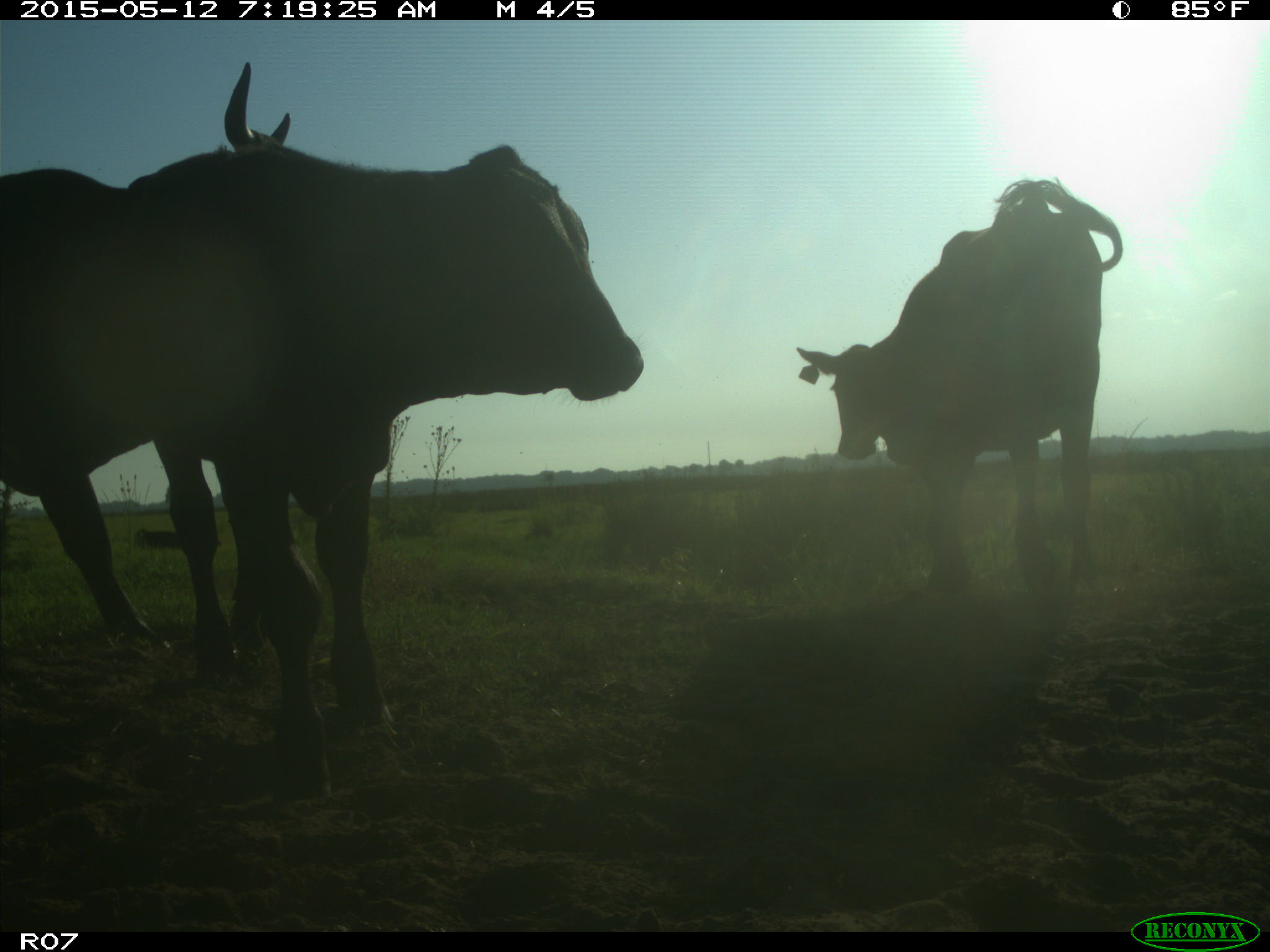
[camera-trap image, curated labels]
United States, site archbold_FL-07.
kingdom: Animalia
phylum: Chordata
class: Mammalia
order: Artiodactyla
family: Bovidae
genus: Bos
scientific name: Bos taurus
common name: domestic cow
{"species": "Bos taurus (domestic cow)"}